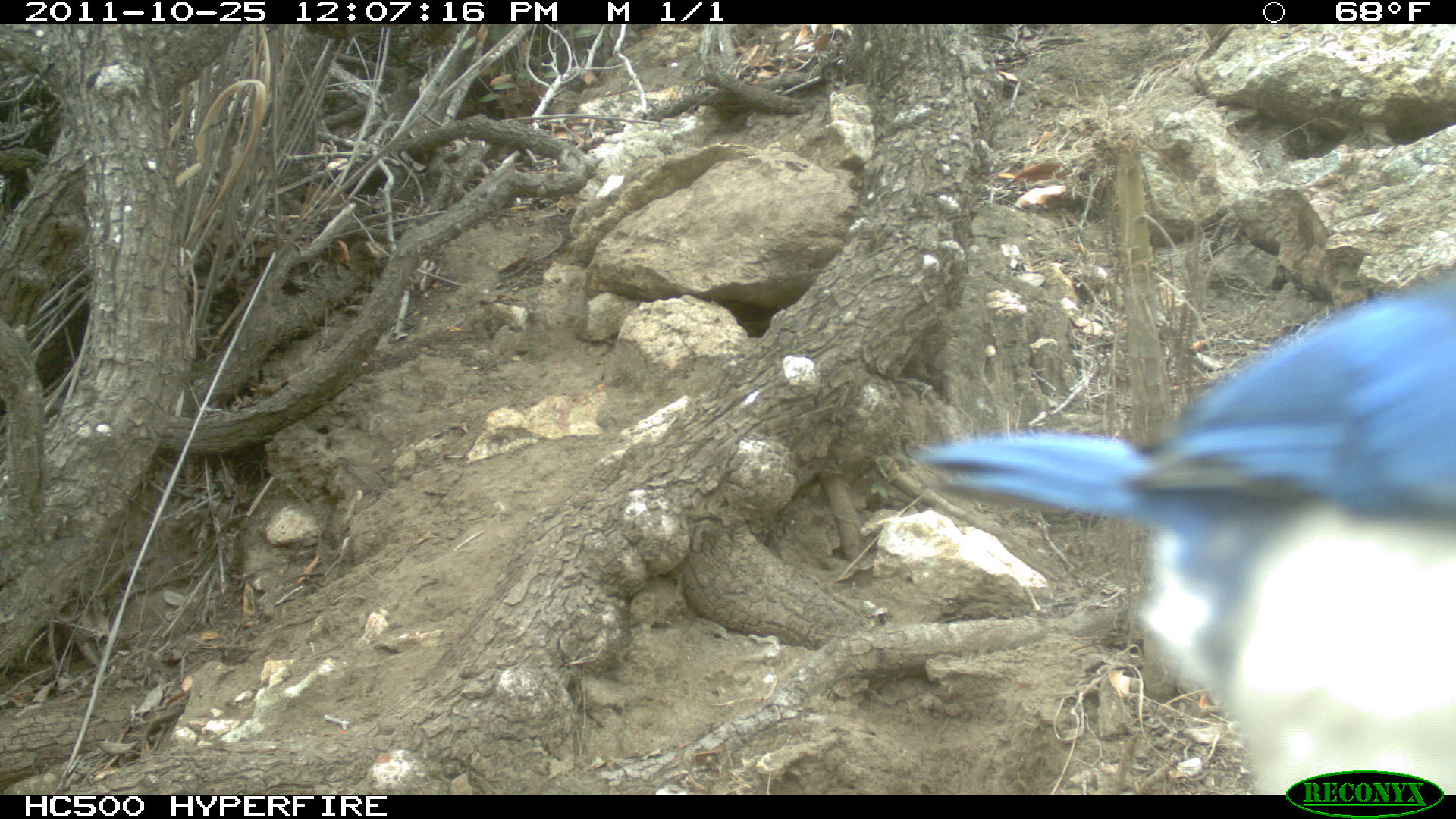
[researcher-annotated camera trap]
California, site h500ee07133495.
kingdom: Animalia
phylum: Chordata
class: Aves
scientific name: Aves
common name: bird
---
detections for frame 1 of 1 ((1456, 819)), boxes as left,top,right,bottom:
bird: 921,275,1455,794